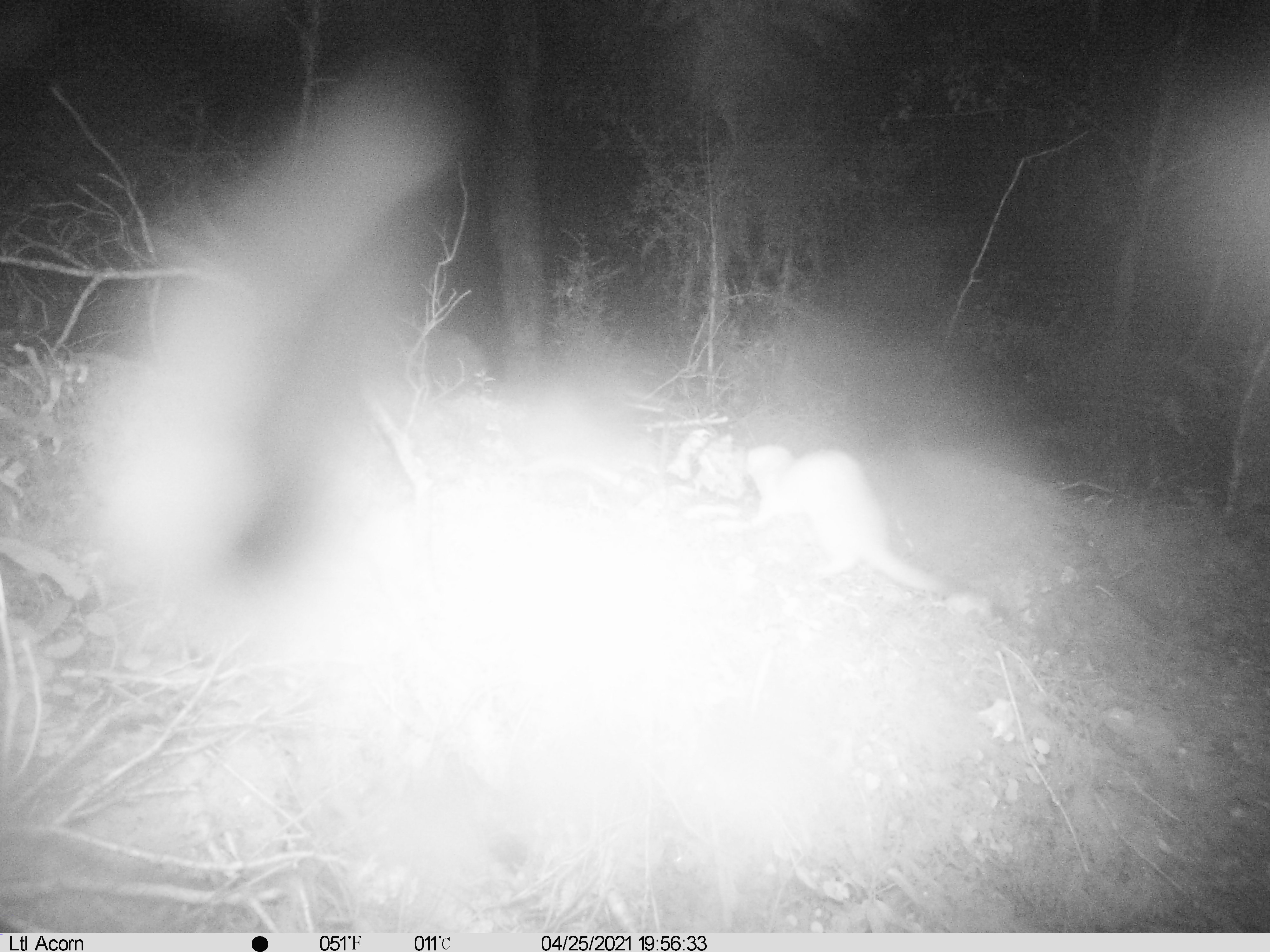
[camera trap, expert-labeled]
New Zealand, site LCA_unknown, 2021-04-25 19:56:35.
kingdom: Animalia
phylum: Chordata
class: Mammalia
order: Carnivora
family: Mustelidae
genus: Mustela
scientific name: Mustela erminea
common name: stoat